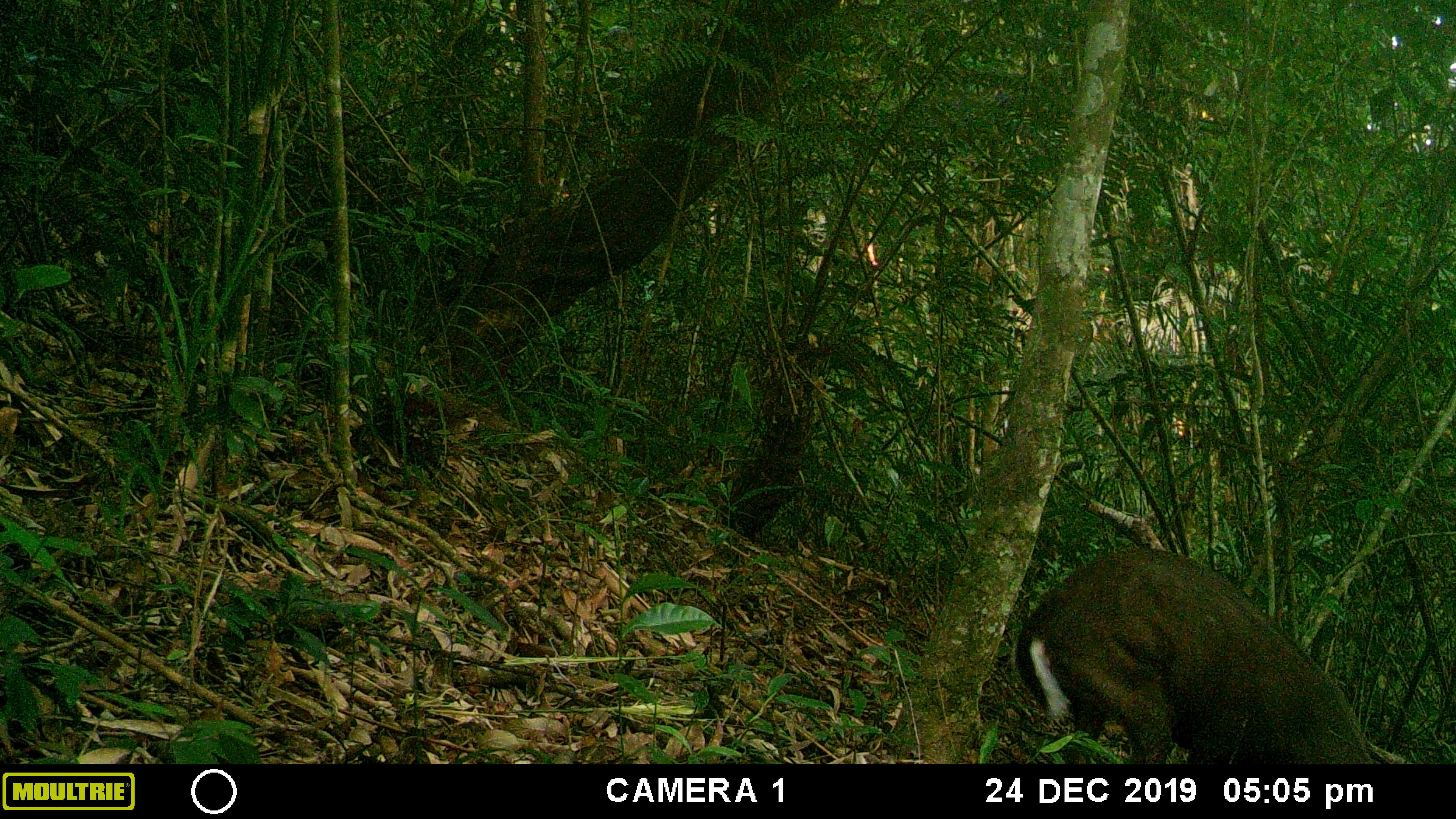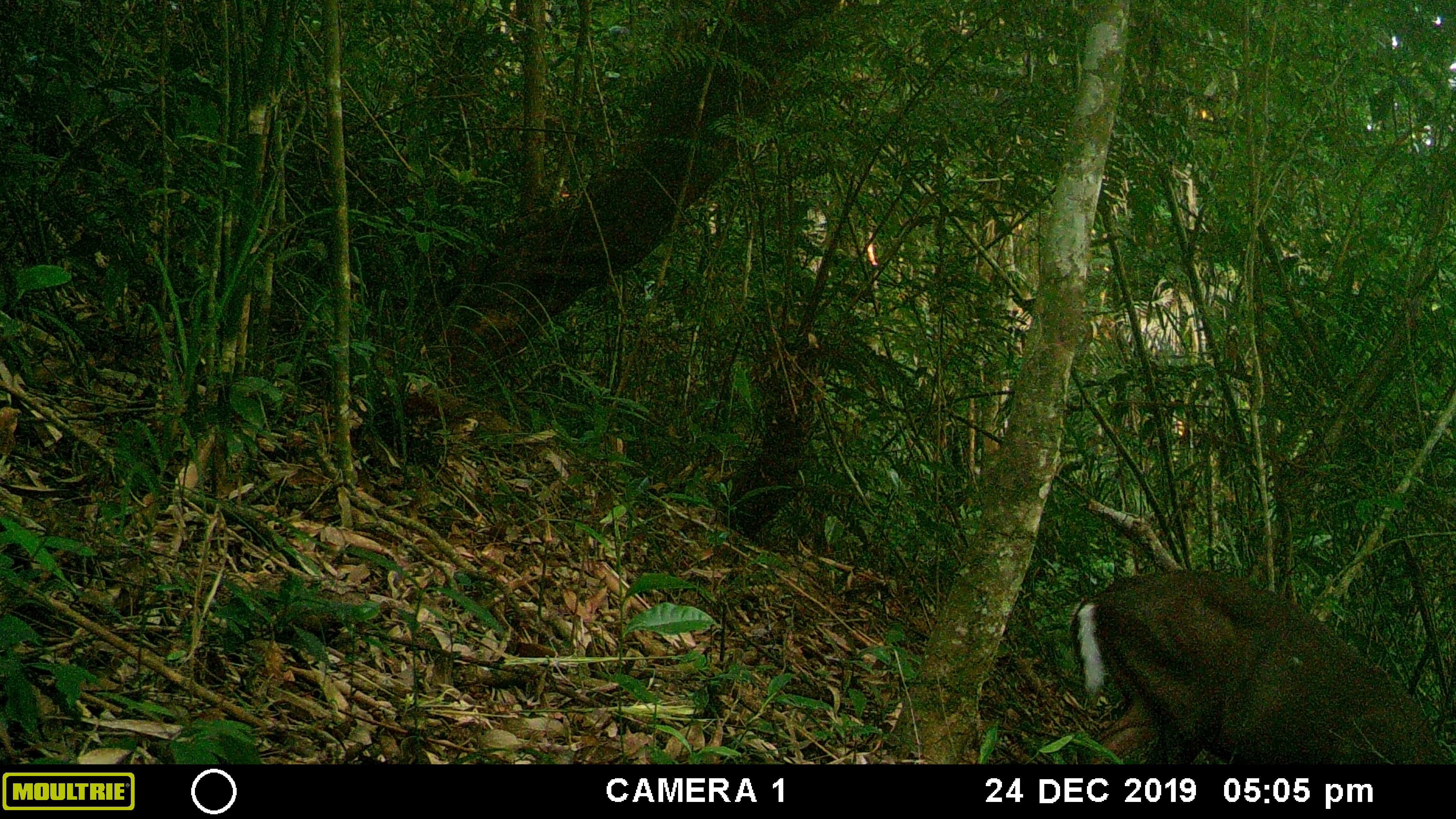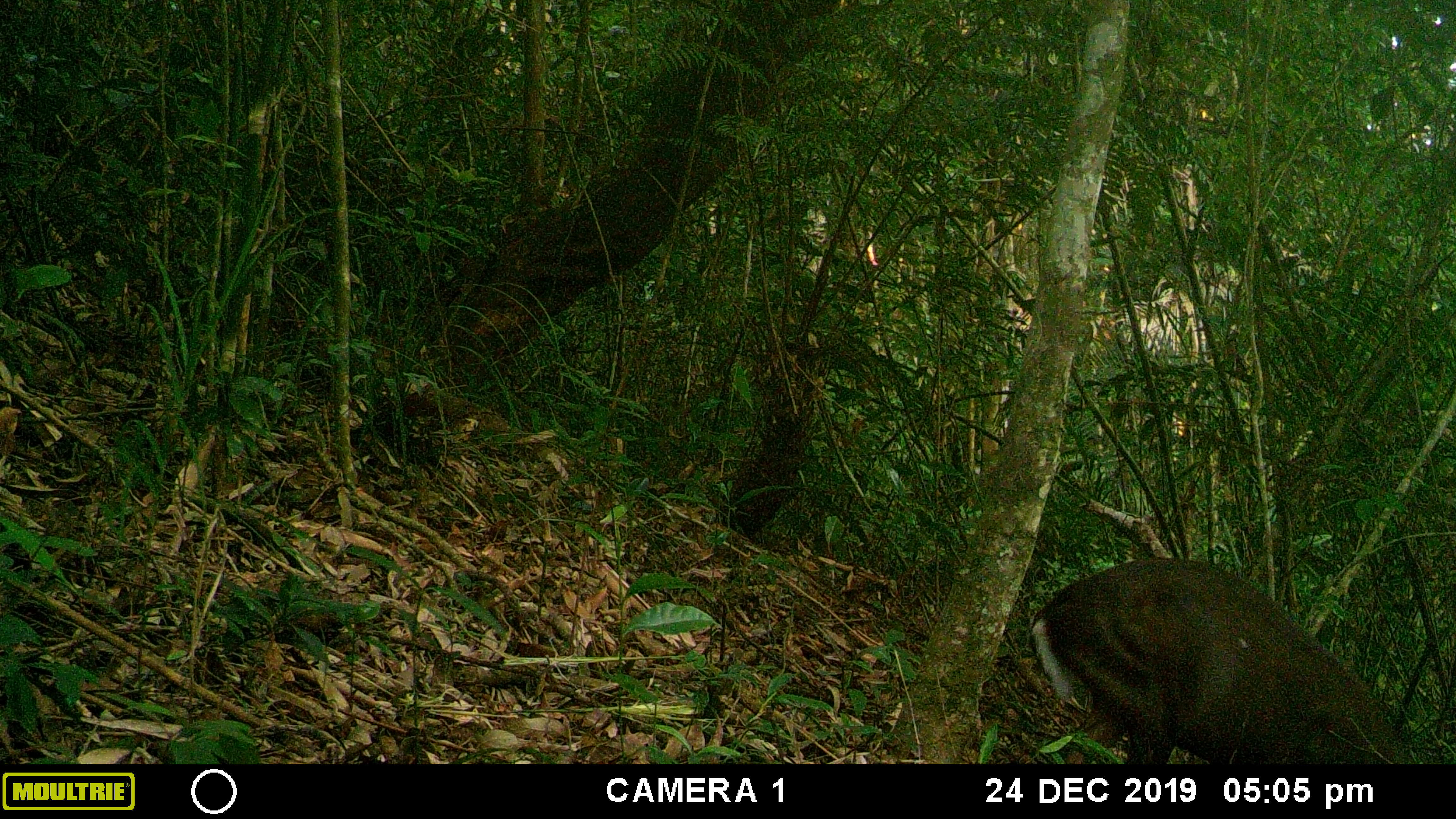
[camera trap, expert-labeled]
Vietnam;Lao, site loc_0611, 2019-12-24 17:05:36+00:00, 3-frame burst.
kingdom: Animalia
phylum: Chordata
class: Mammalia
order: Artiodactyla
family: Cervidae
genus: Muntiacus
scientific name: Muntiacus rooseveltorum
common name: roosevelt's muntjac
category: roosevelts muntjac group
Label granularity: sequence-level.